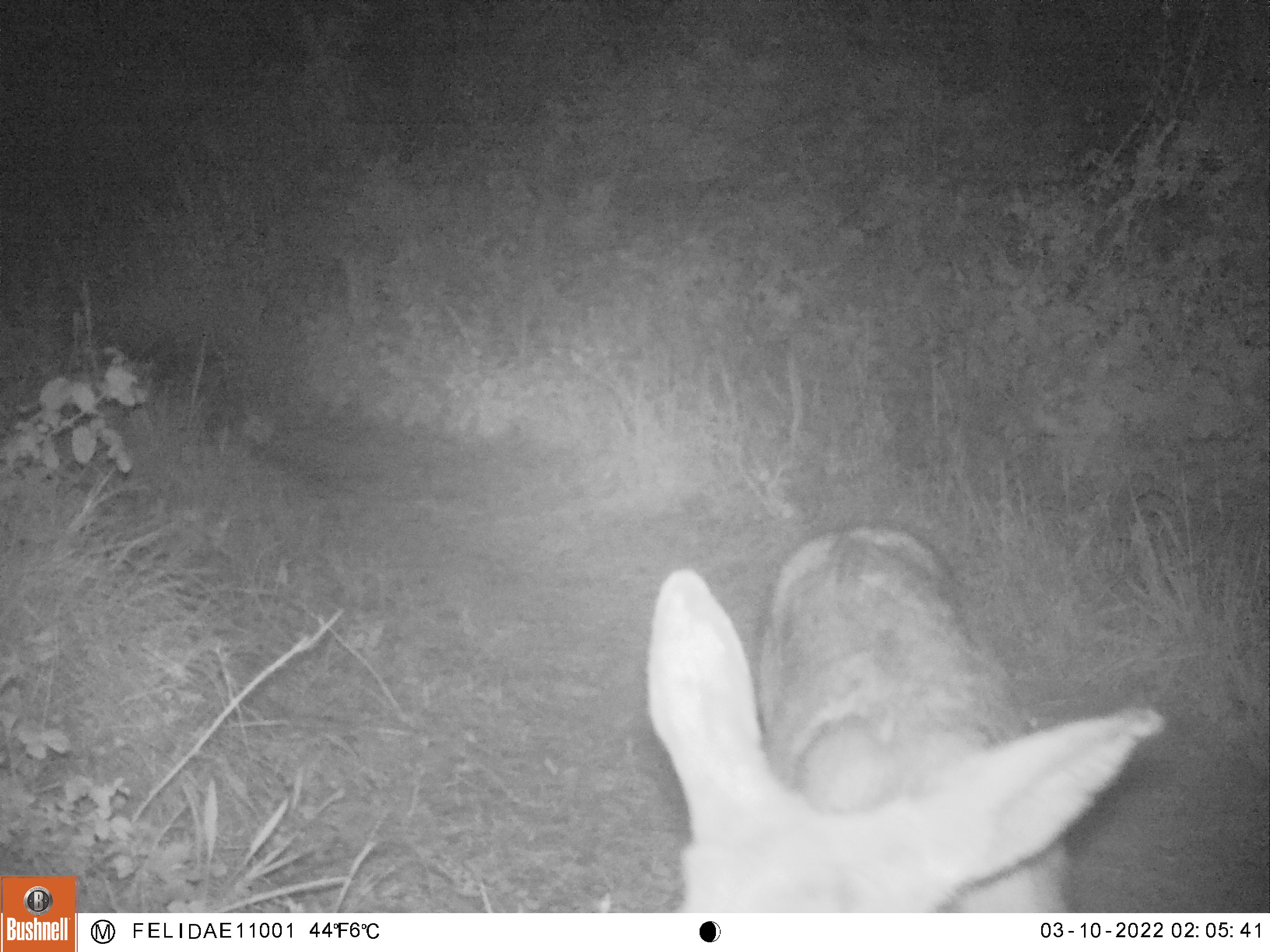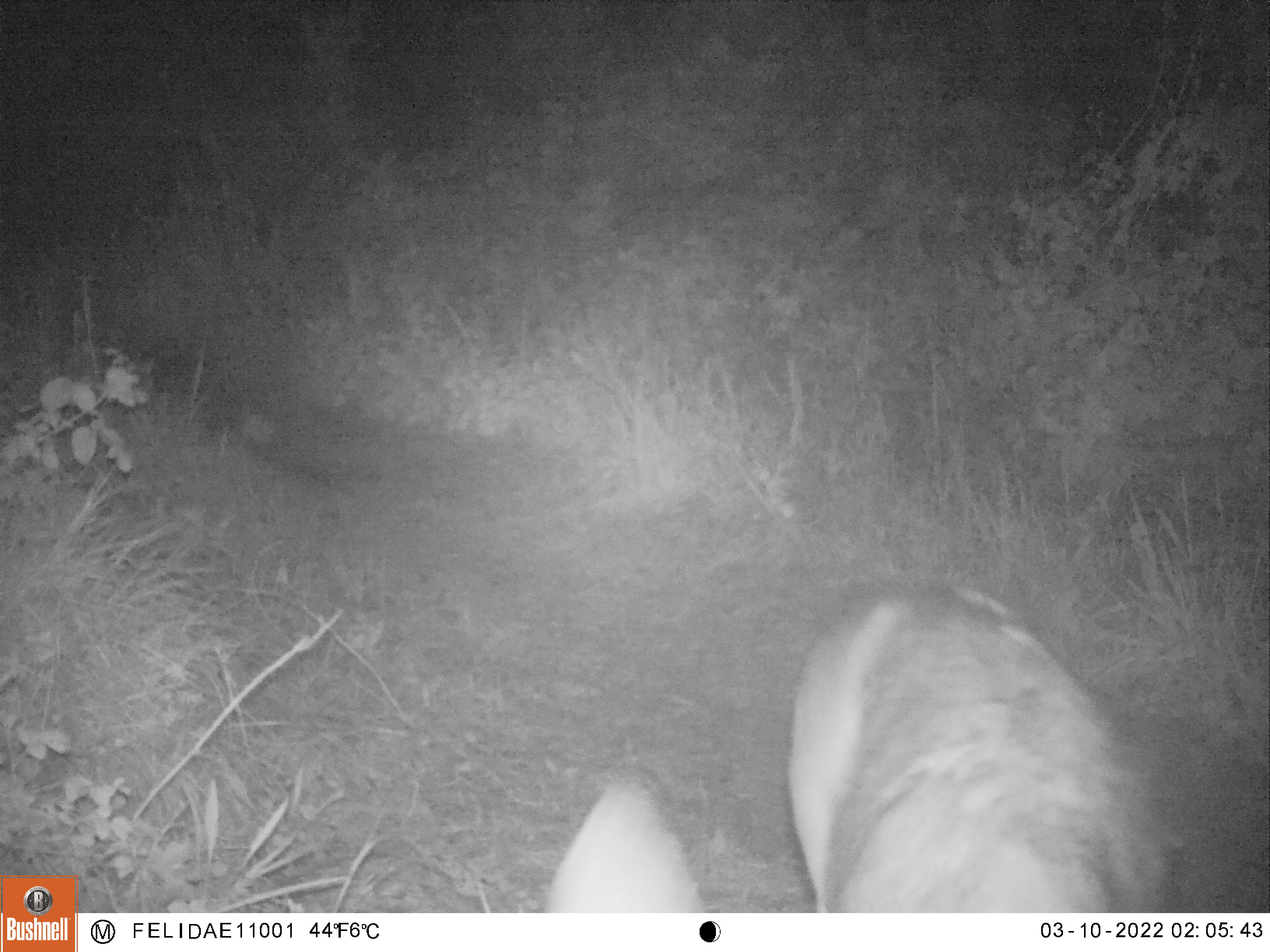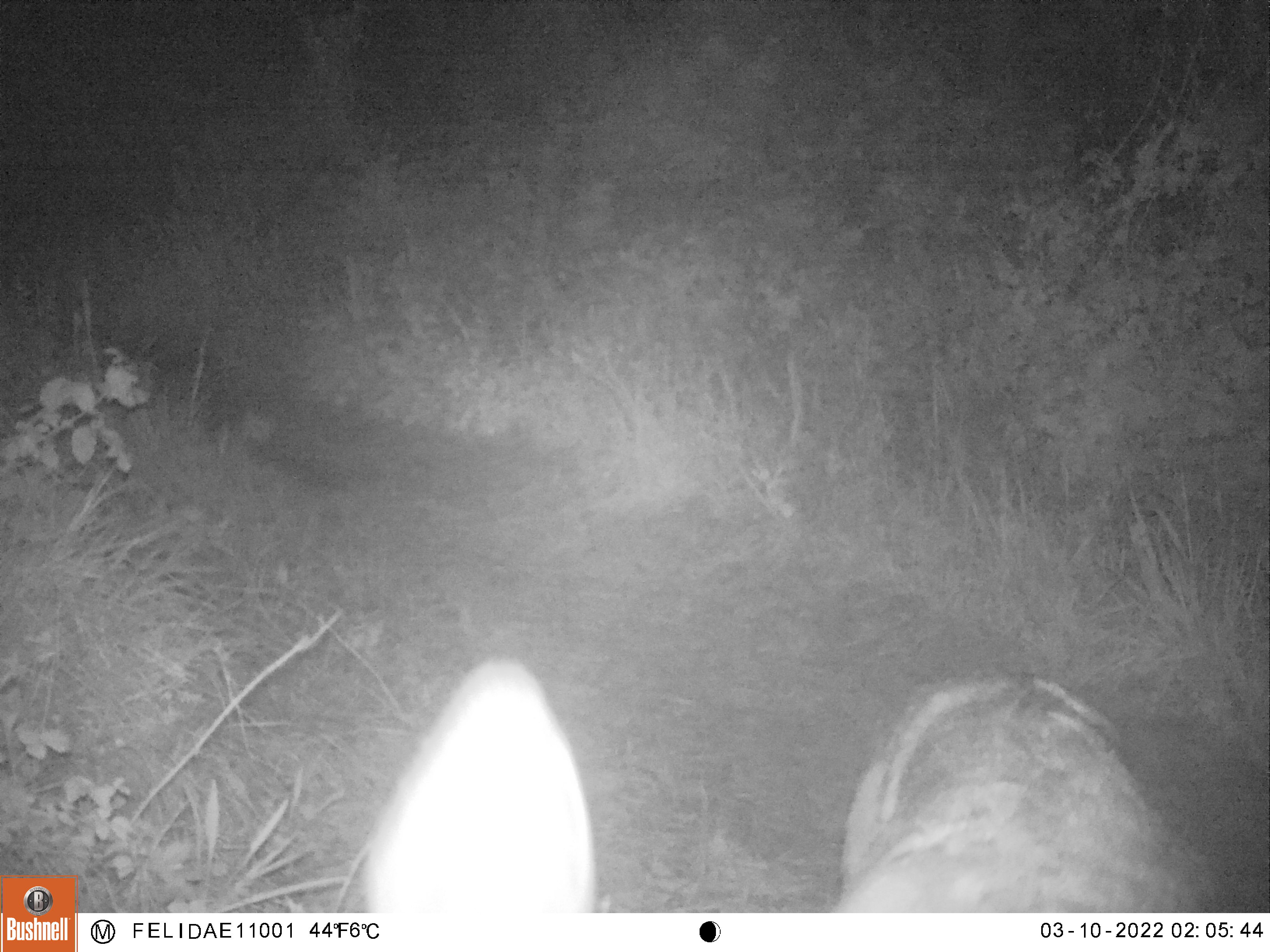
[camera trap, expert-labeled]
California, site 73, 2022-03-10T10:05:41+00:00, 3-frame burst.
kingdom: Animalia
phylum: Chordata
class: Mammalia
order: Artiodactyla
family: Cervidae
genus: Odocoileus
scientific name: Odocoileus hemionus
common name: mule deer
Mule deer (Odocoileus hemionus).